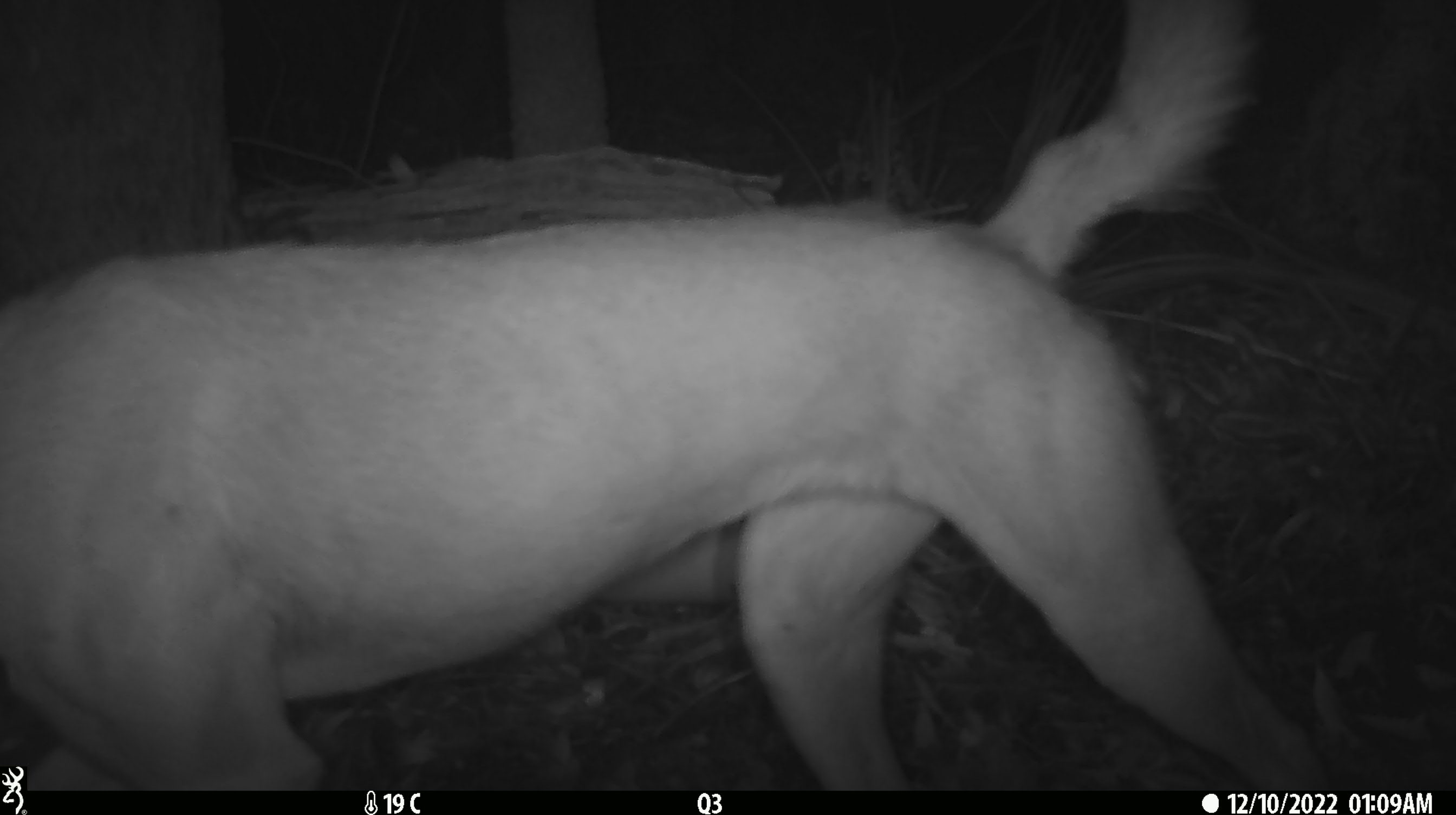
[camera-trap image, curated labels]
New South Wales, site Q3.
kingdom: Animalia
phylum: Chordata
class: Mammalia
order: Carnivora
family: Canidae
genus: Canis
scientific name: Canis familiaris dingo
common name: dingo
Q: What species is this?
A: Dingo (Canis familiaris dingo).